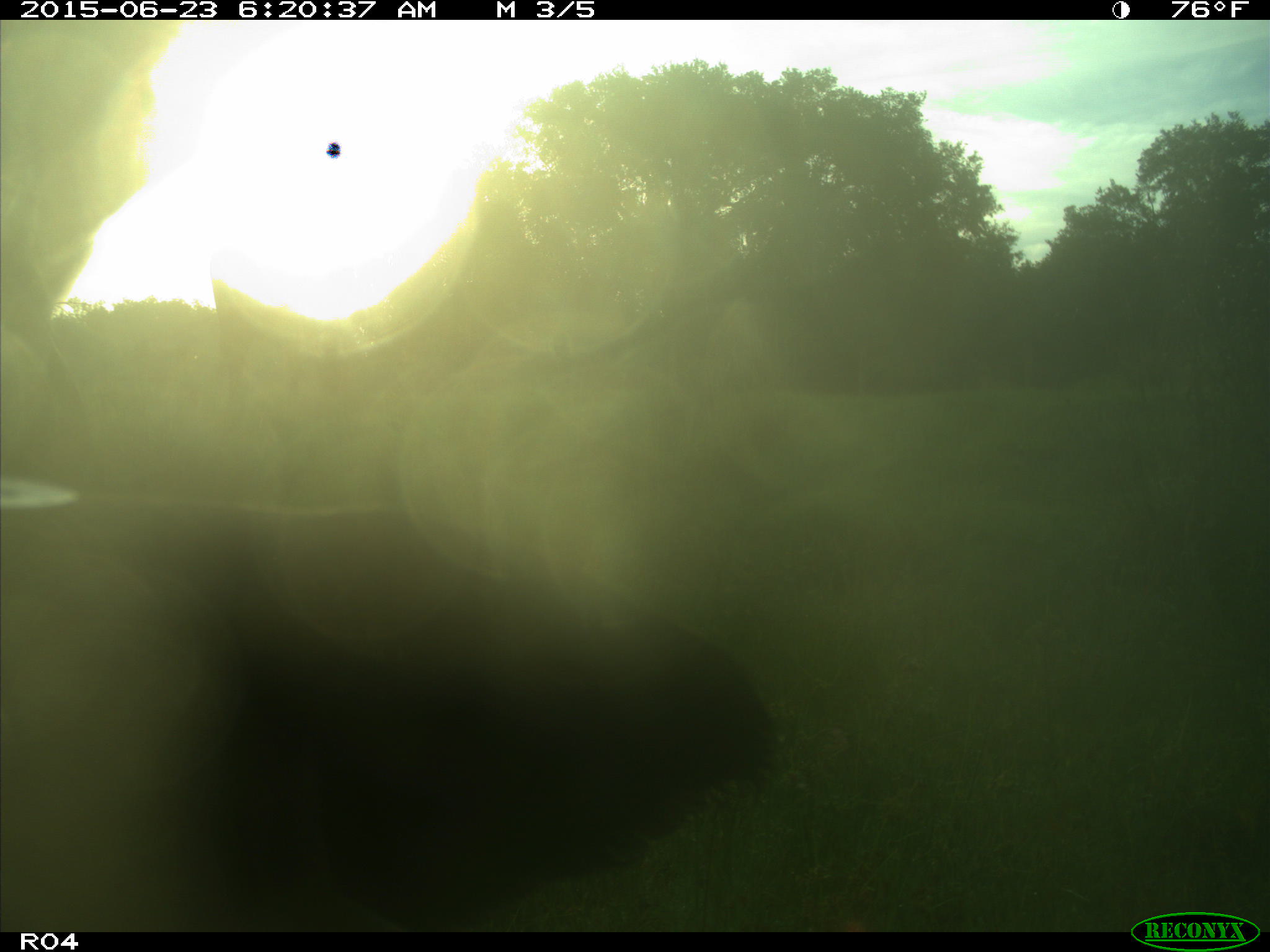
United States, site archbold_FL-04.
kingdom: Animalia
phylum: Chordata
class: Mammalia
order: Artiodactyla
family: Bovidae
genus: Bos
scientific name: Bos taurus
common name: domestic cow